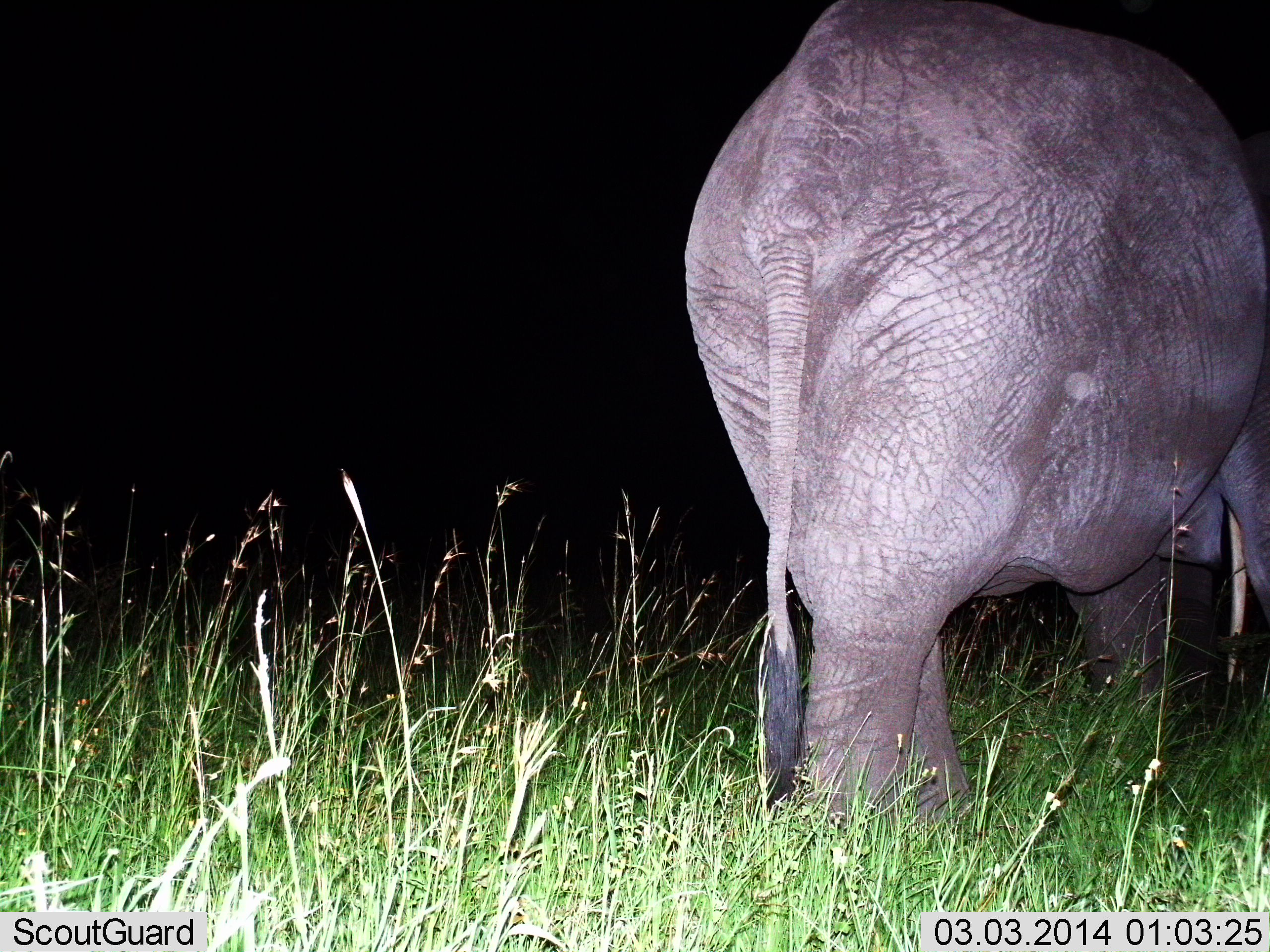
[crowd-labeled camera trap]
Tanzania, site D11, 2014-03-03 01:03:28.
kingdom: Animalia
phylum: Chordata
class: Mammalia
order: Proboscidea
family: Elephantidae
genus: Loxodonta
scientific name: Loxodonta africana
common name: african bush elephant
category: elephant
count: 1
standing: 20%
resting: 0%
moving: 70%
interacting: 0%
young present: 0%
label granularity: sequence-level